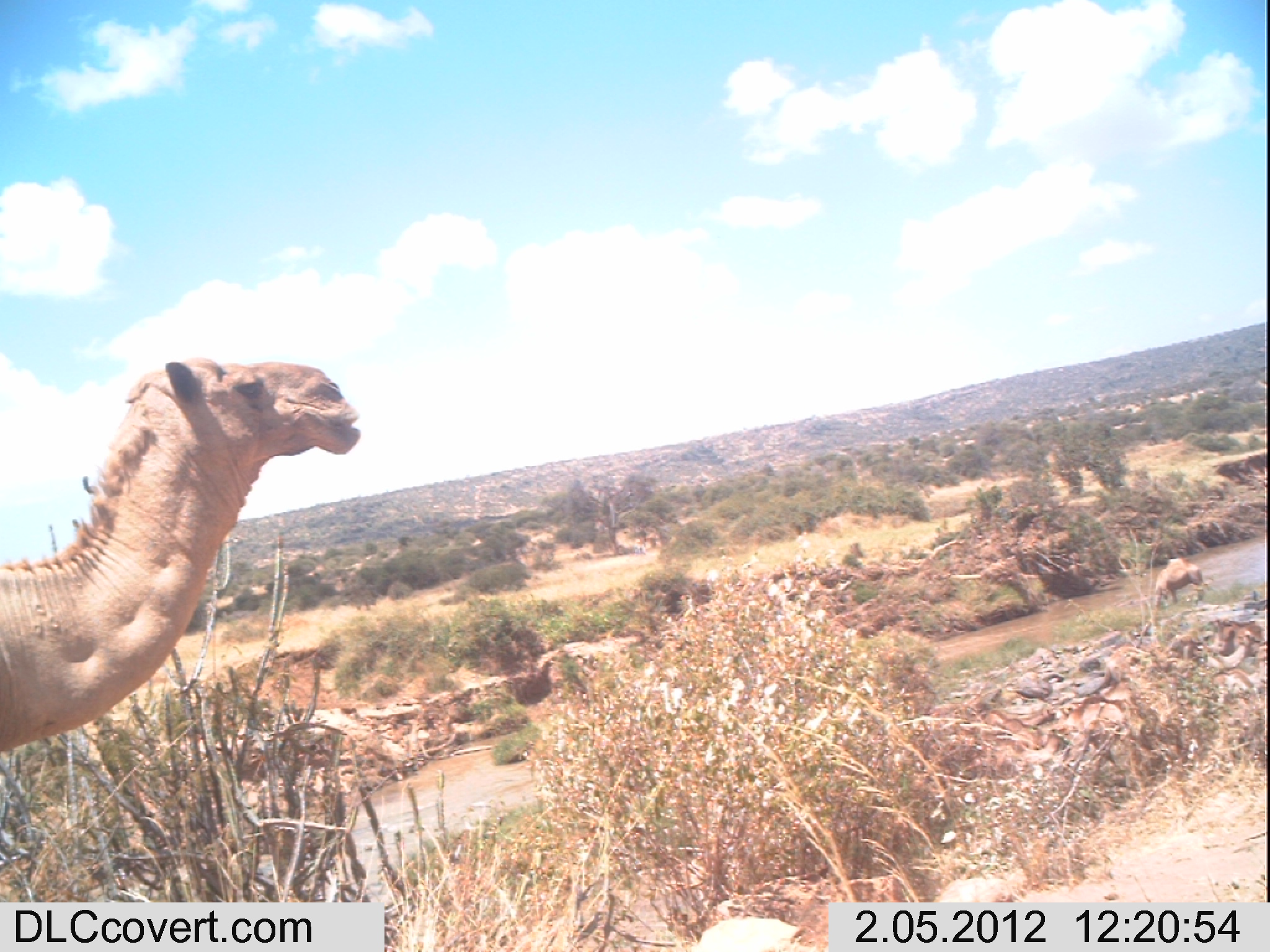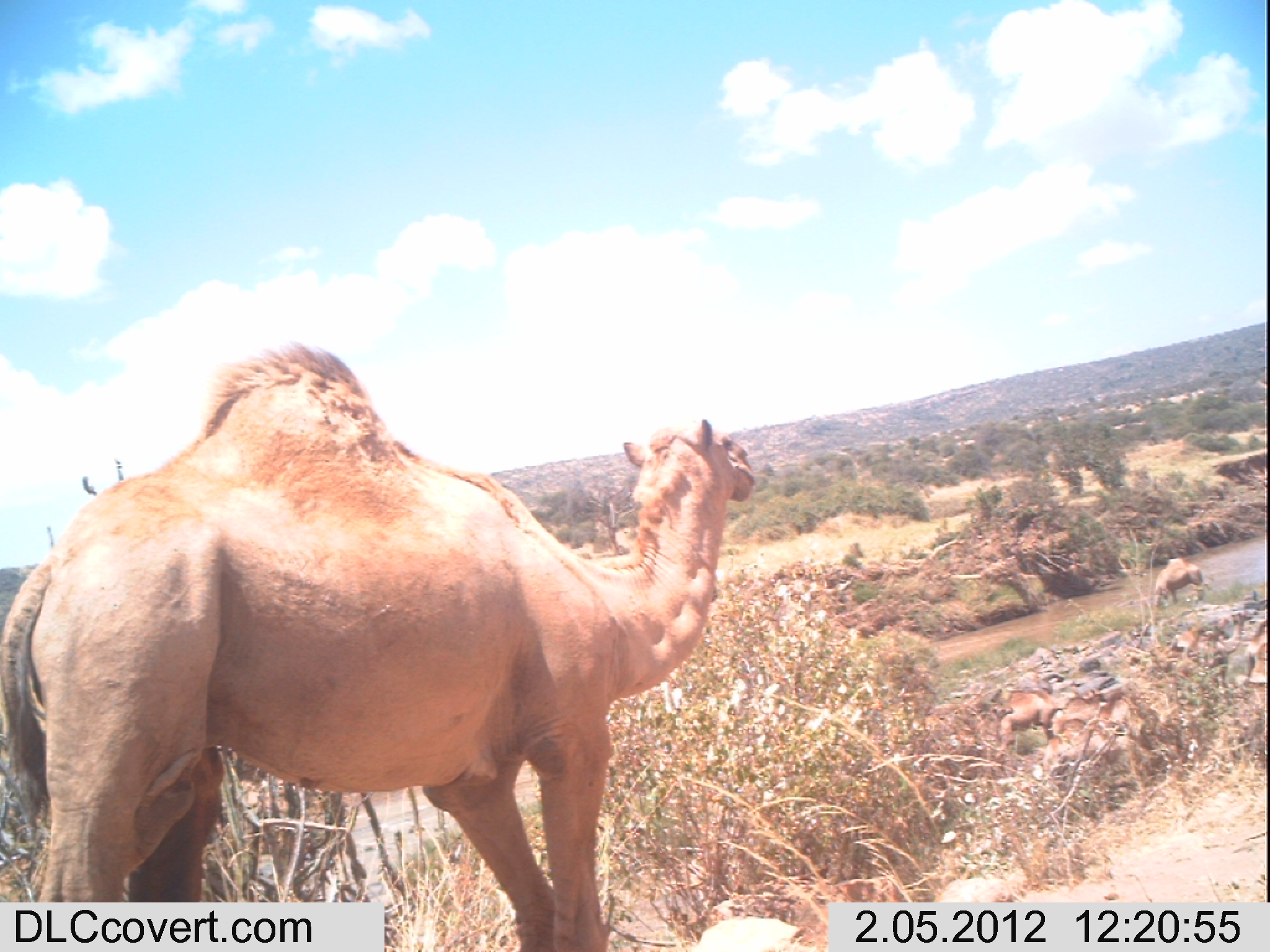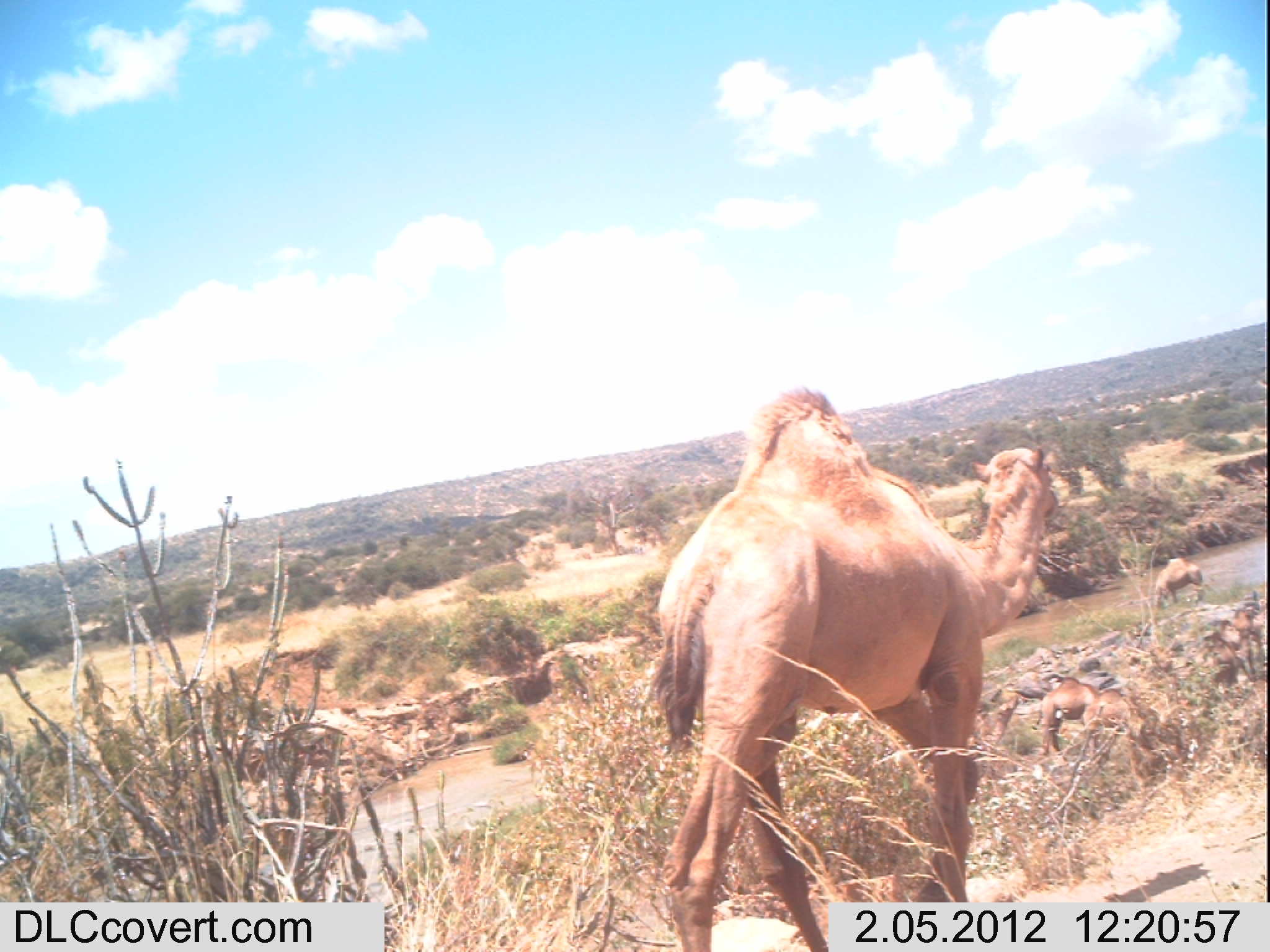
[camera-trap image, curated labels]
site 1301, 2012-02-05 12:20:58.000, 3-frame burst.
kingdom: Animalia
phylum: Chordata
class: Mammalia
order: Artiodactyla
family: Camelidae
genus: Camelus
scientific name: Camelus dromedarius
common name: dromedary camel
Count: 8.